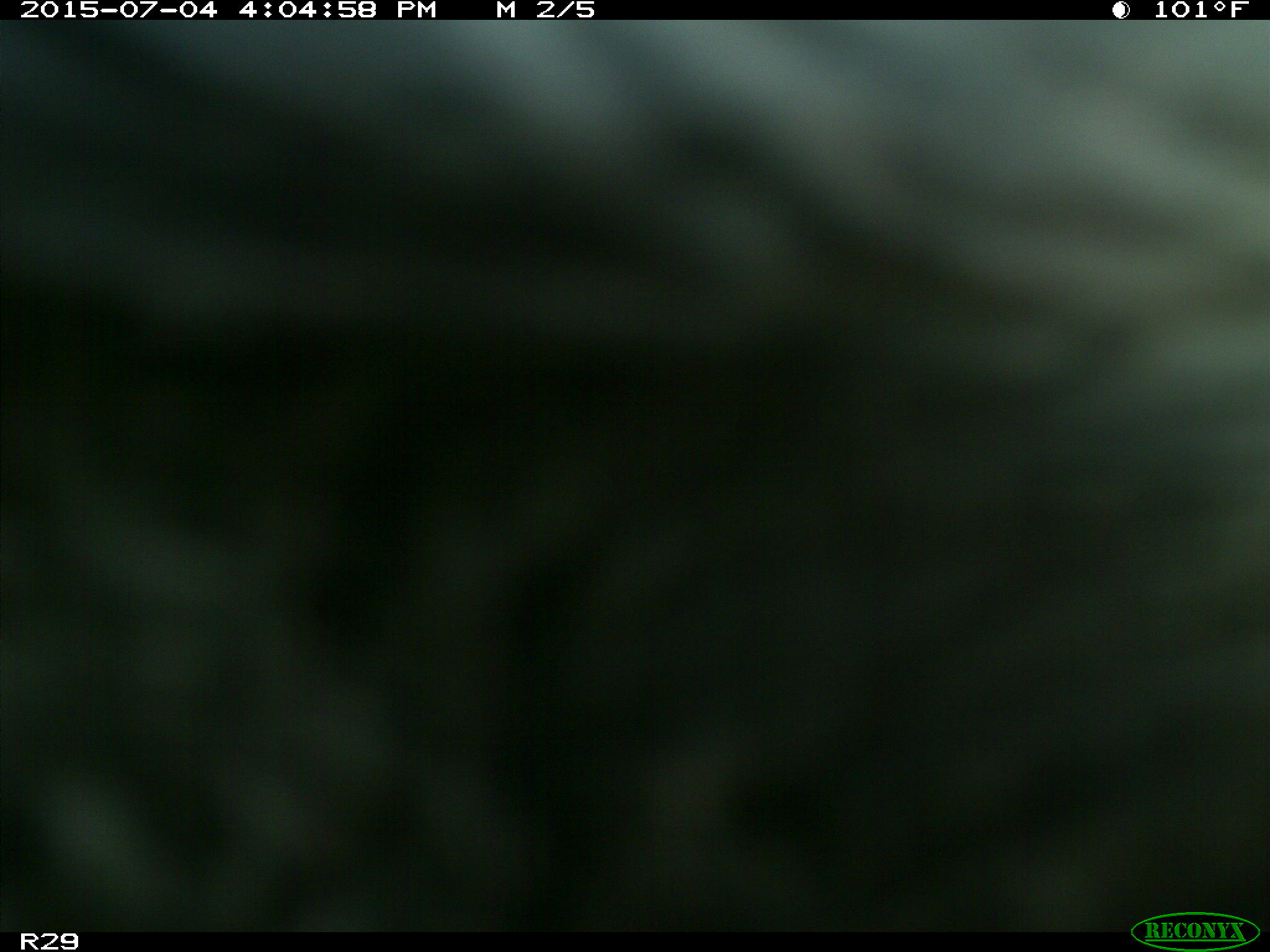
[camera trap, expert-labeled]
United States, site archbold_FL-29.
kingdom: Animalia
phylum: Chordata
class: Mammalia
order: Artiodactyla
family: Bovidae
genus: Bos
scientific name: Bos taurus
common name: domestic cow